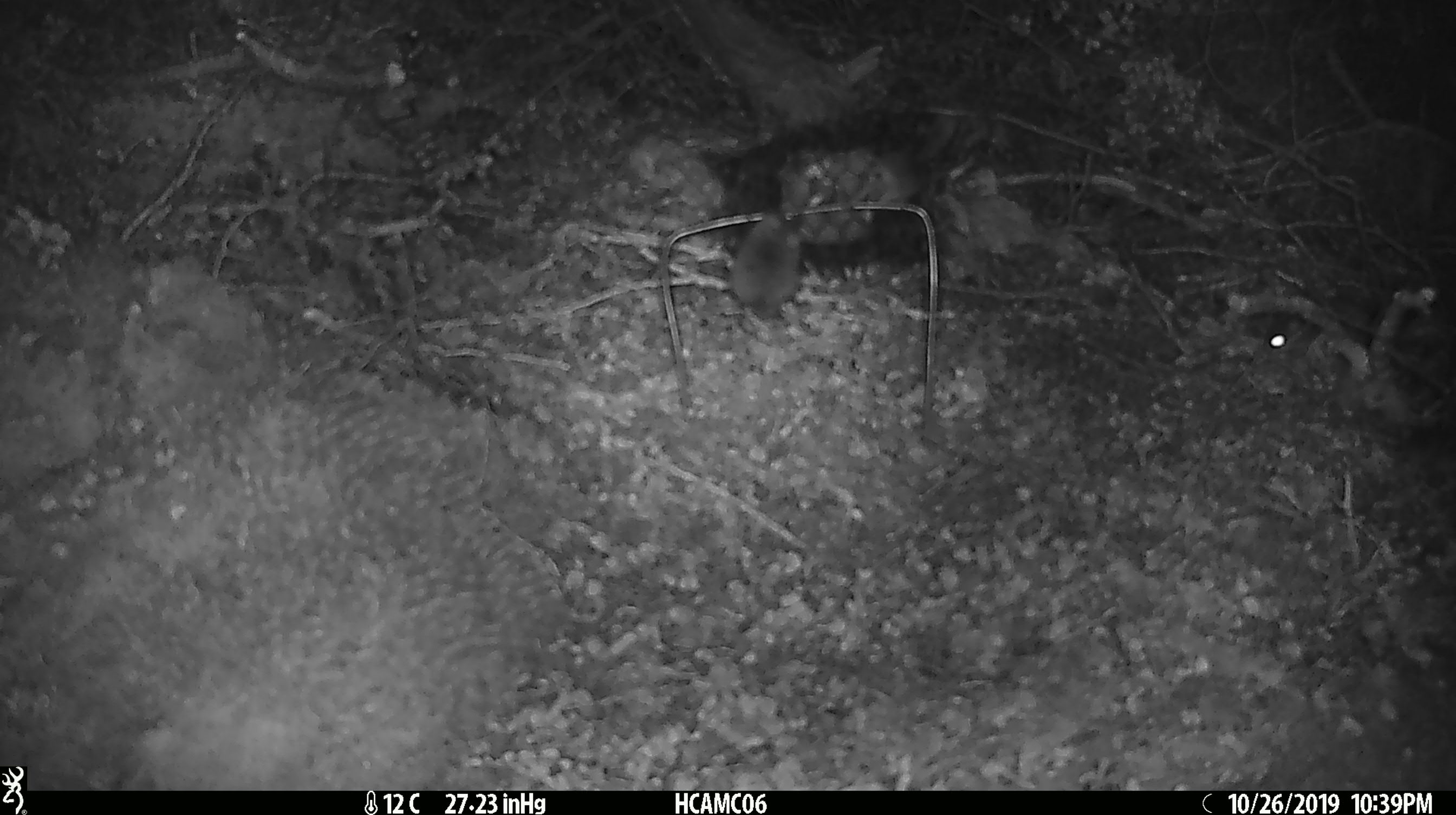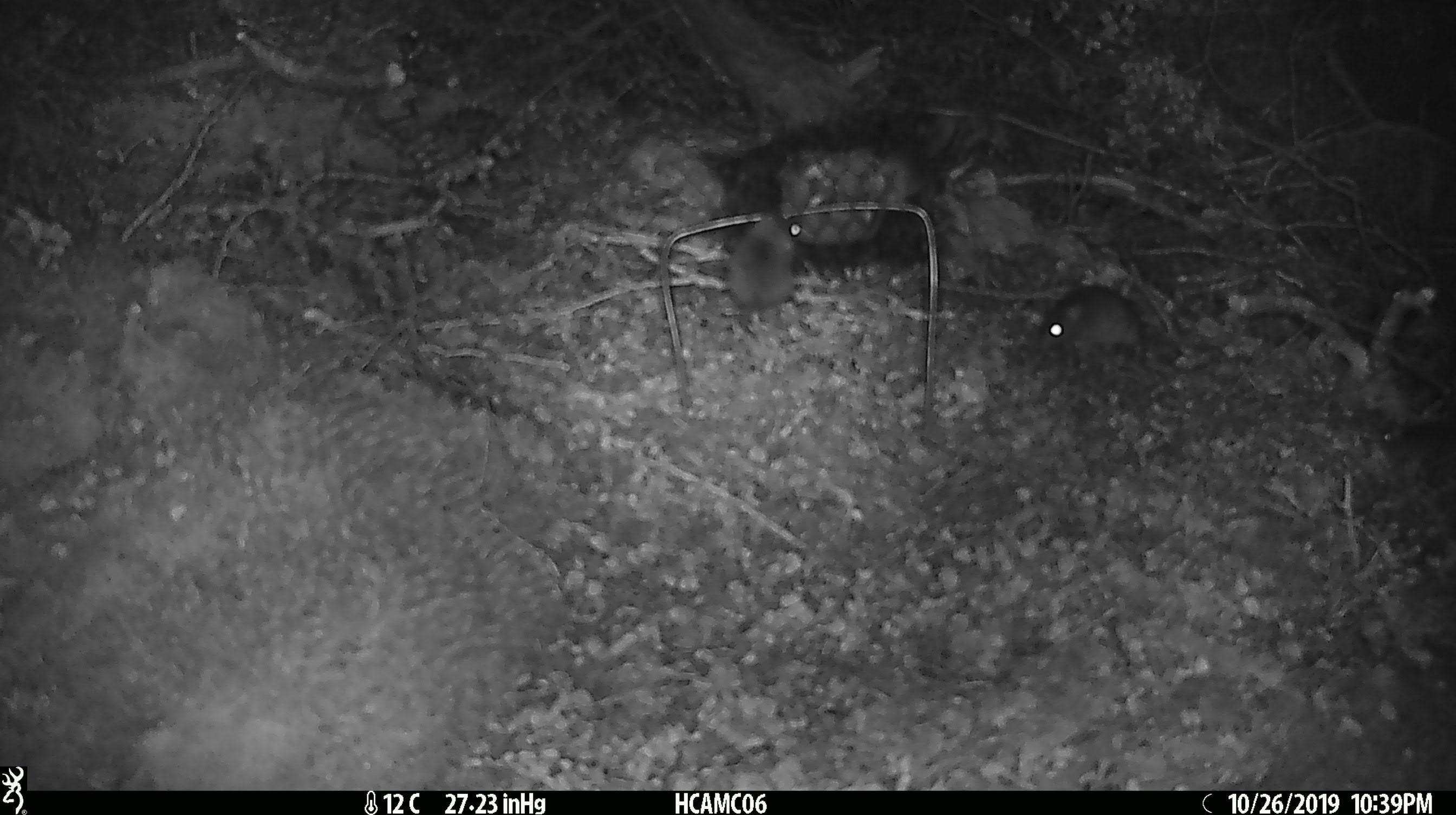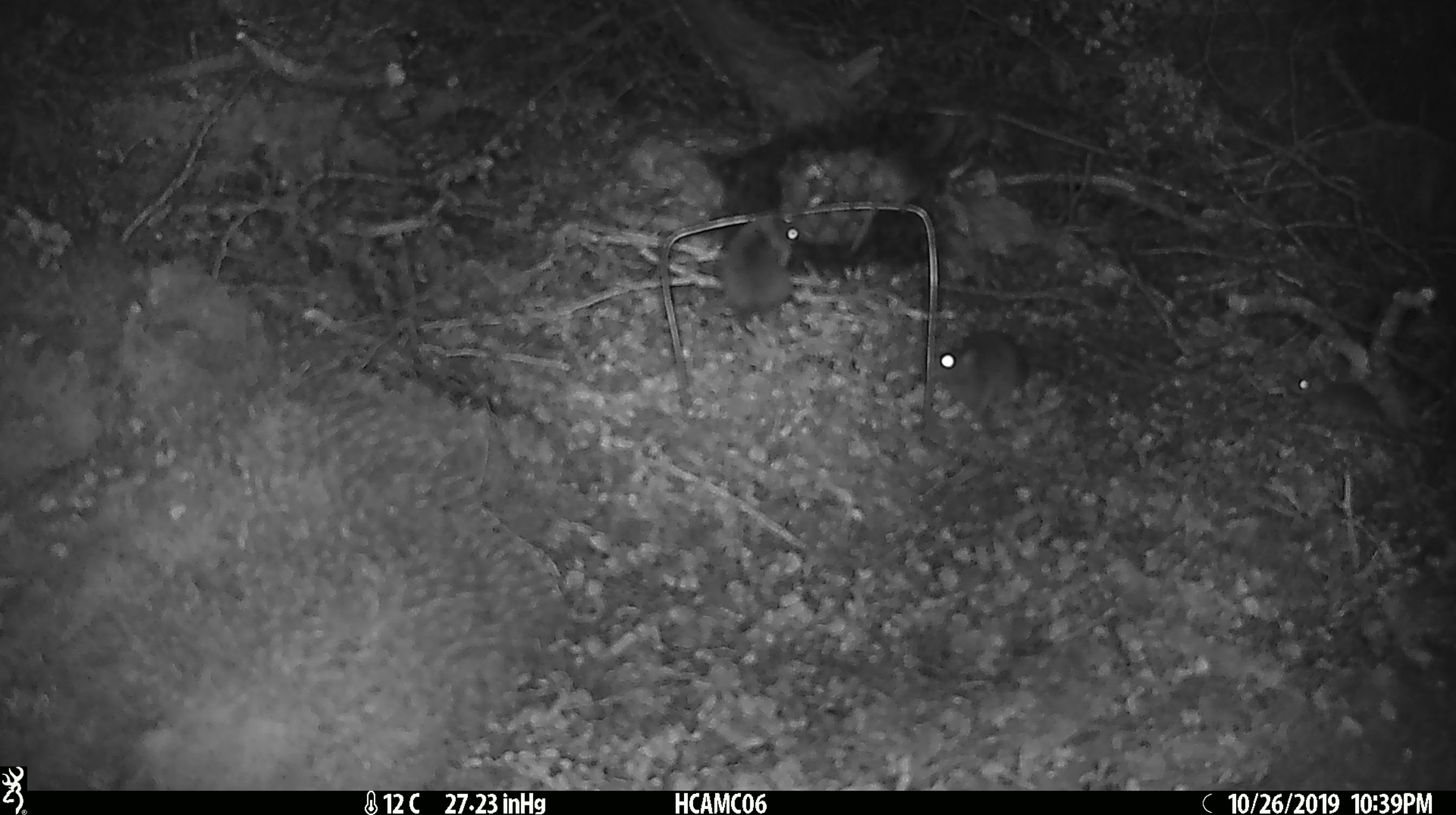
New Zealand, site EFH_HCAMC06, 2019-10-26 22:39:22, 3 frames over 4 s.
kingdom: Animalia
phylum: Chordata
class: Mammalia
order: Rodentia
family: Muridae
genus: Mus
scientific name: Mus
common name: mouse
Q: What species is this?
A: Mouse (Mus).